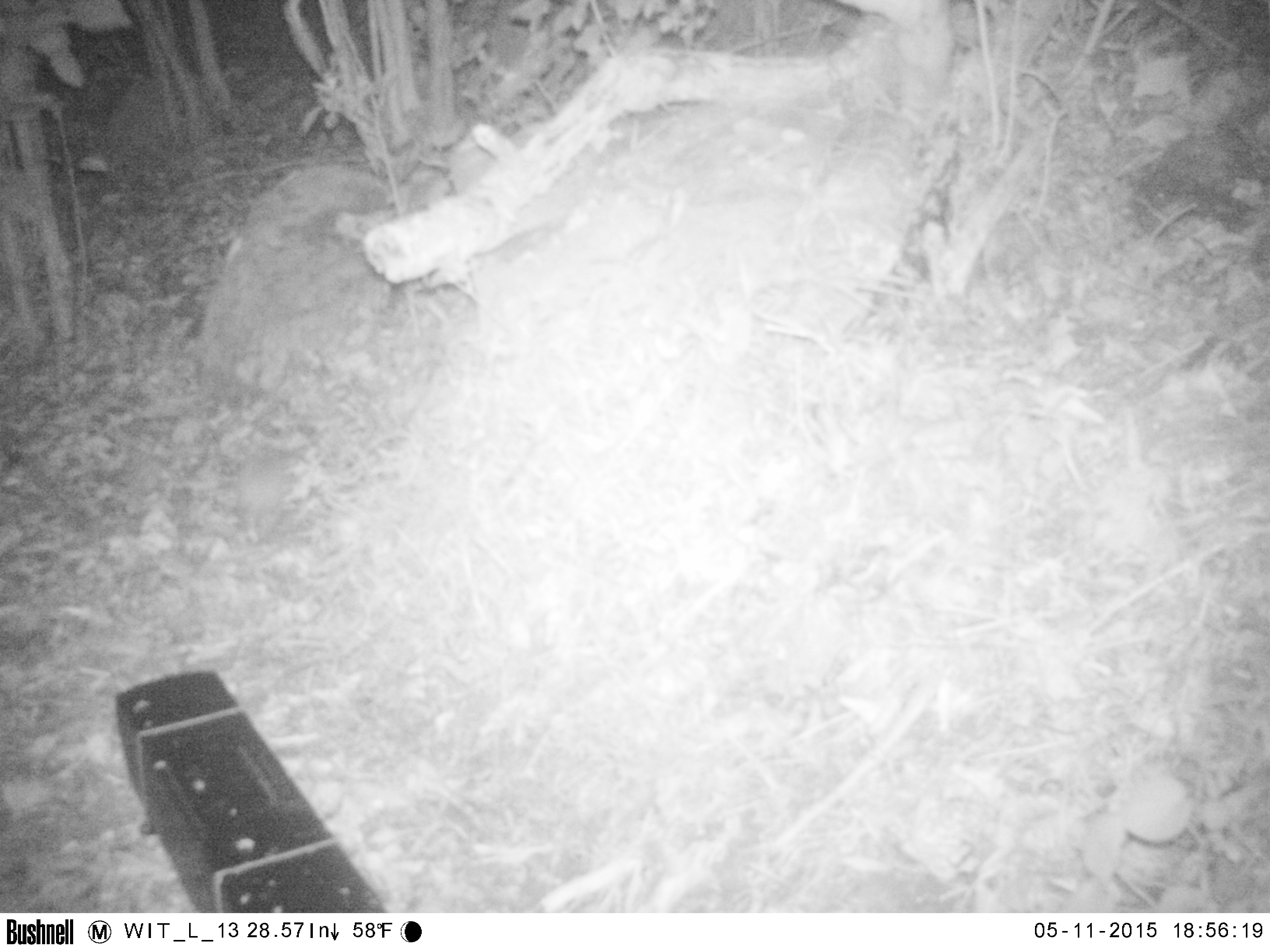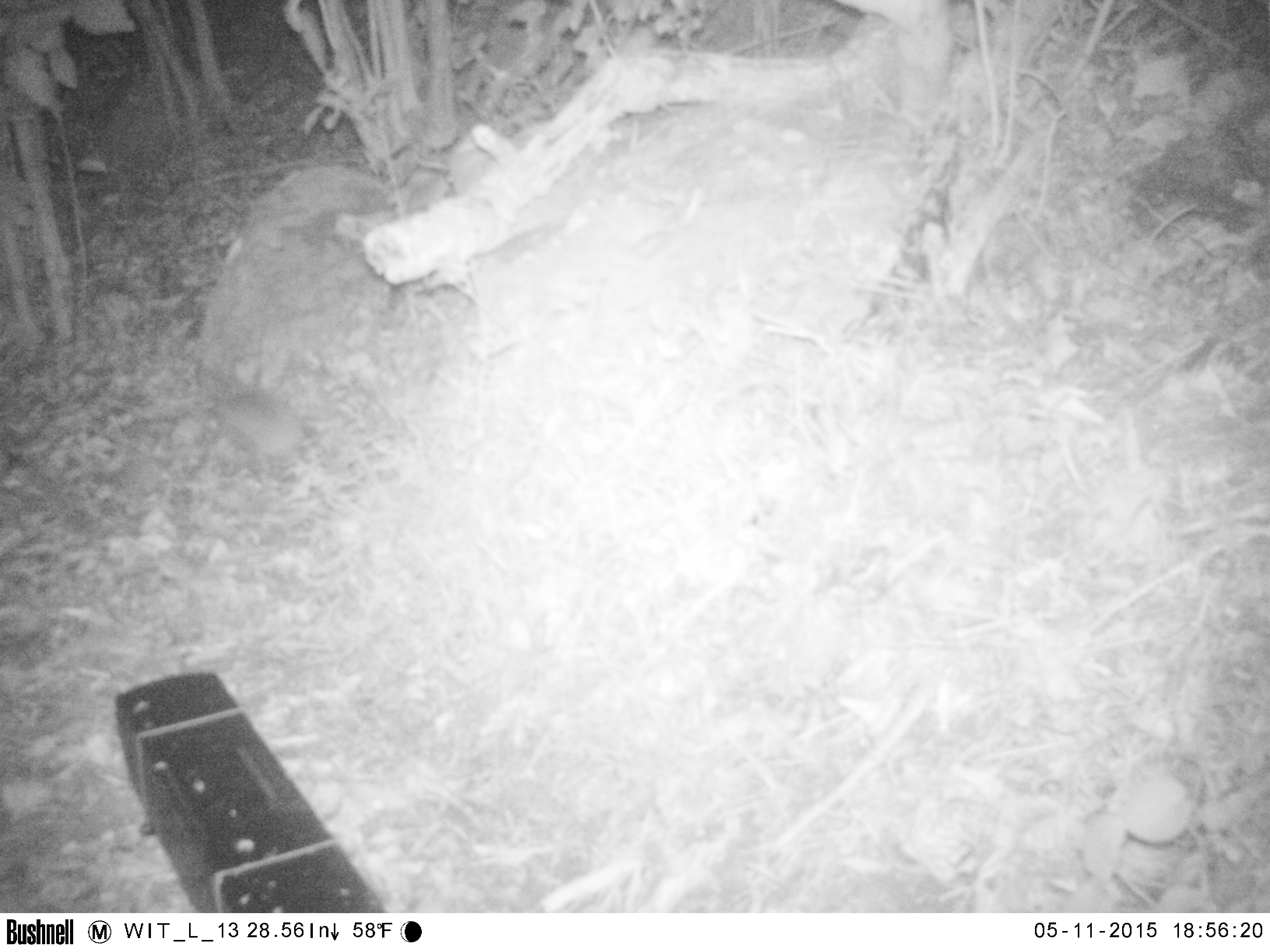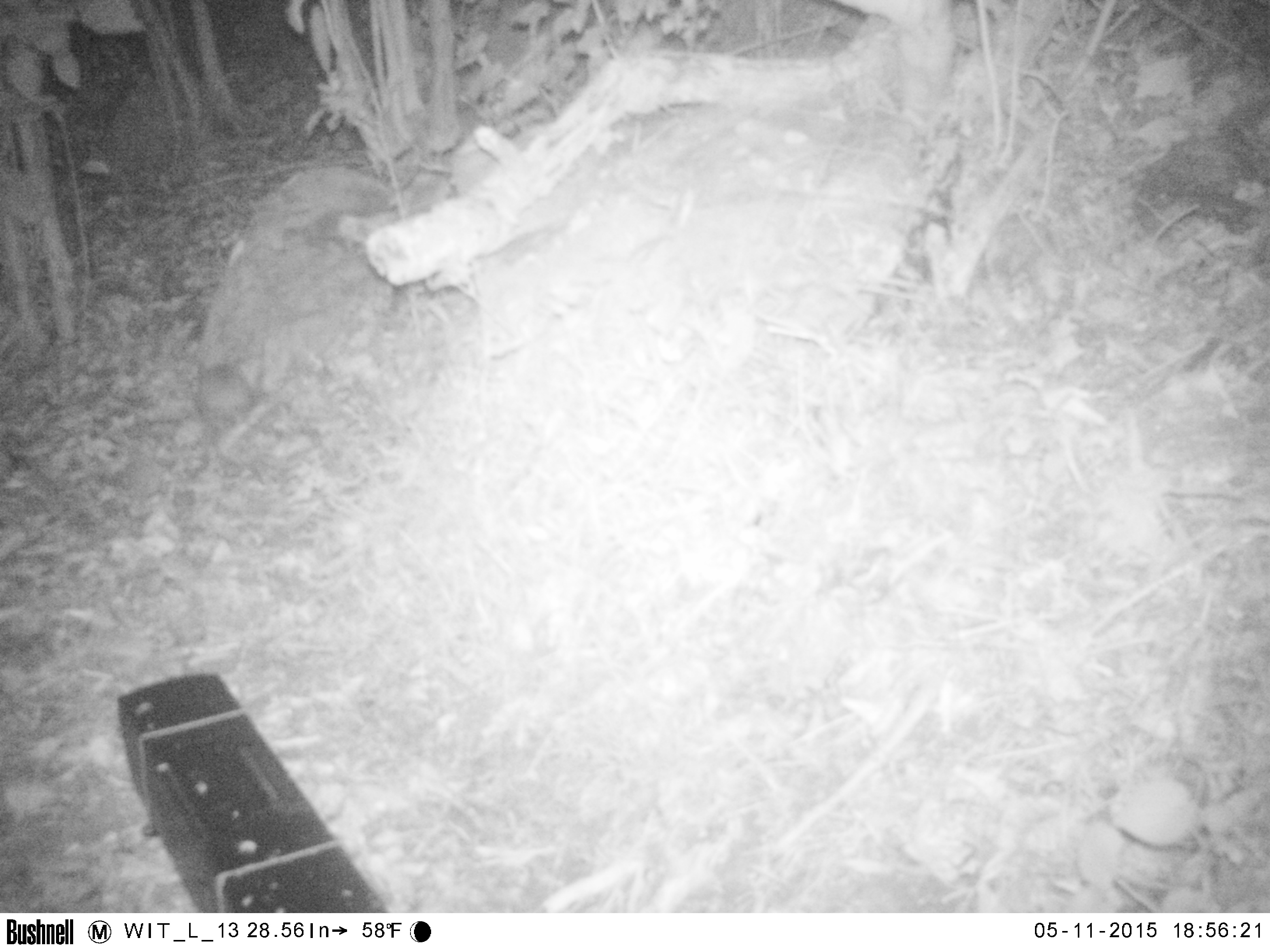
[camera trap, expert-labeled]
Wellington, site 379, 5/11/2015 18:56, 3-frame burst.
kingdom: Animalia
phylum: Chordata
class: Mammalia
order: Eulipotyphla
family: Erinaceidae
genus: Erinaceus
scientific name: Erinaceus europaeus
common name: hedgehog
Hedgehog (Erinaceus europaeus).